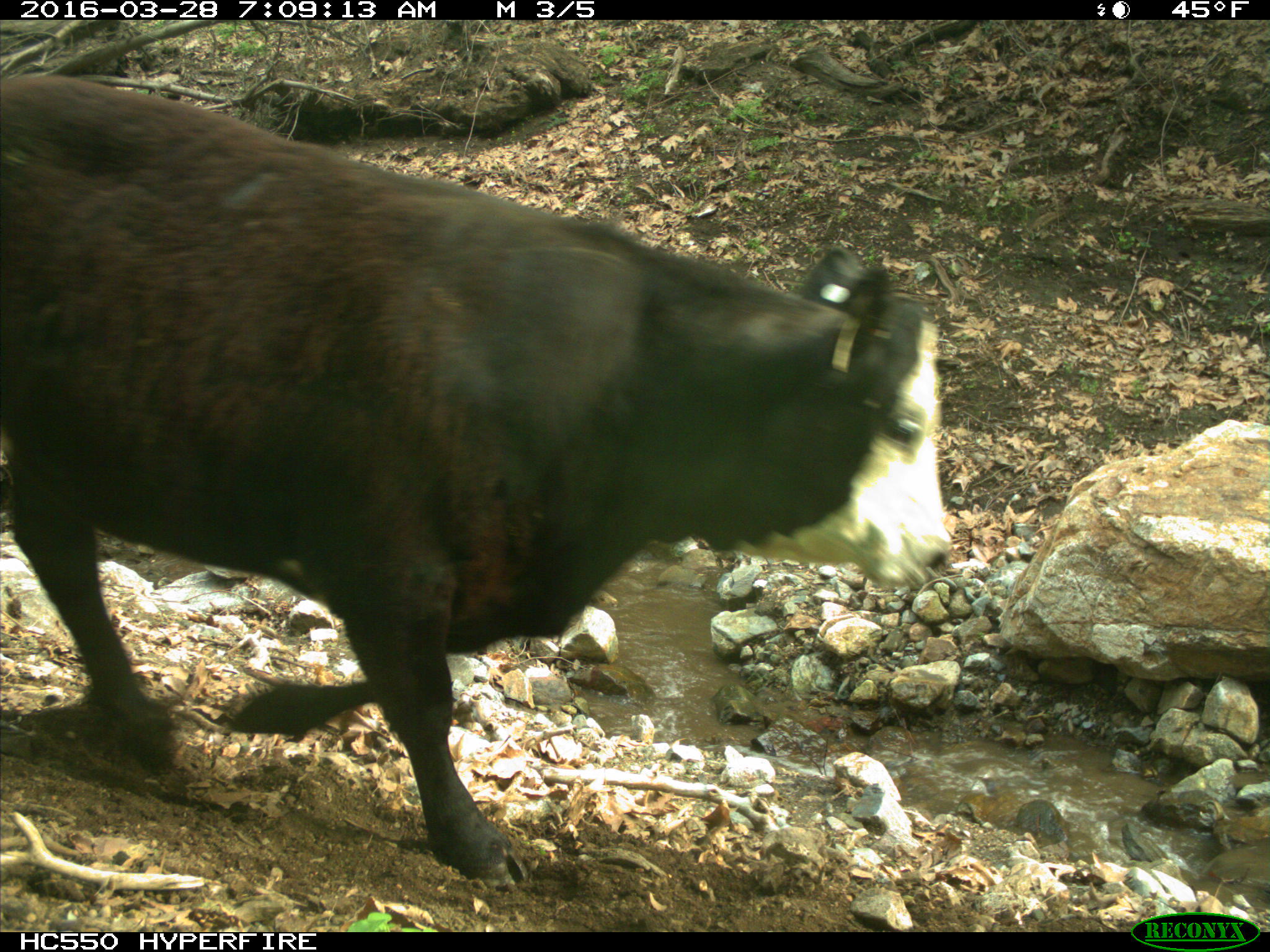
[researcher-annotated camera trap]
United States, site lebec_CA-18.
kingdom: Animalia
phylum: Chordata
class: Mammalia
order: Artiodactyla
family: Bovidae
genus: Bos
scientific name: Bos taurus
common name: domestic cow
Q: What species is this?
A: Bos taurus (domestic cow).